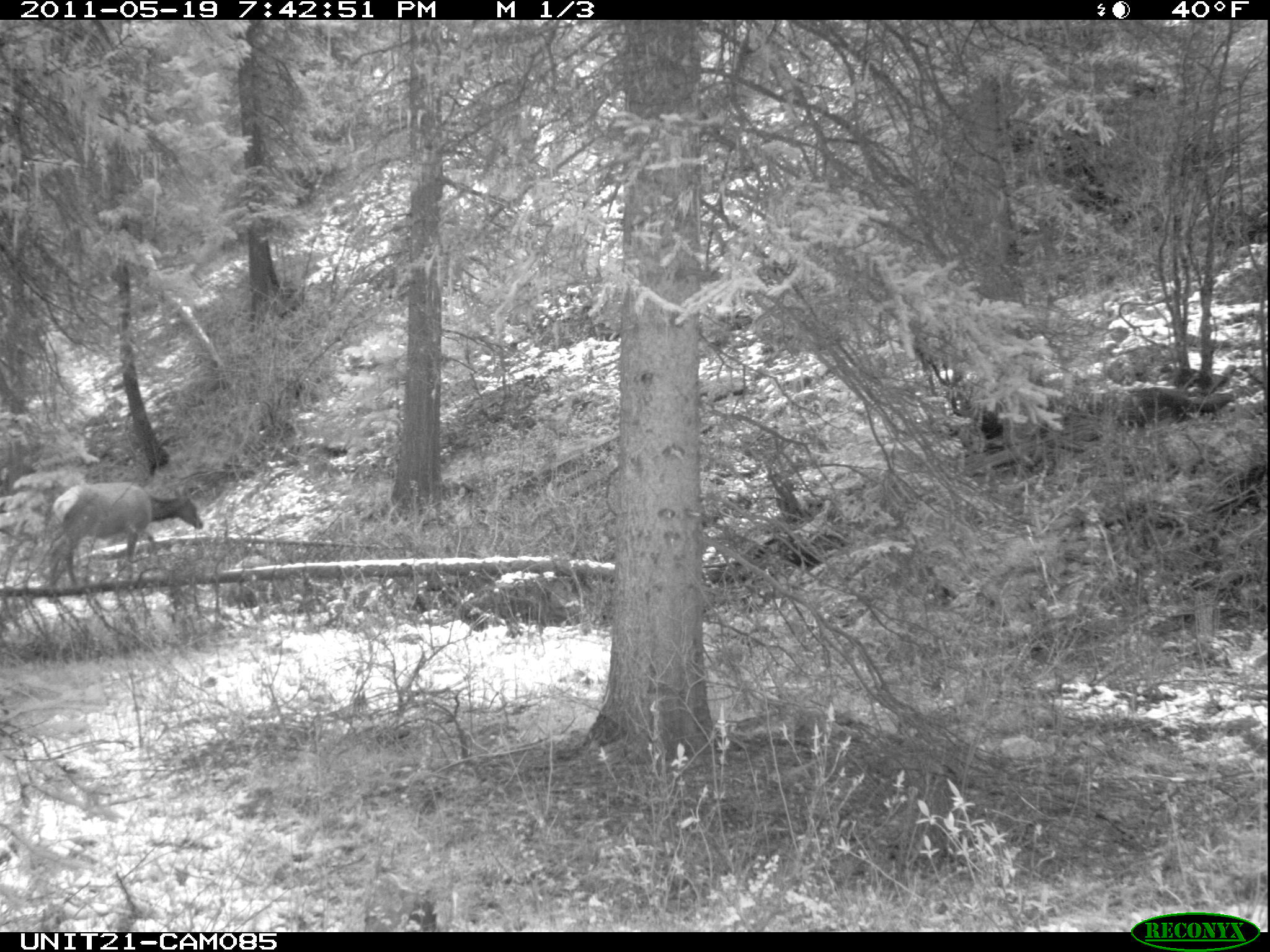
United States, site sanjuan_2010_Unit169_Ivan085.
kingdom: Animalia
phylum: Chordata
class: Mammalia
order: Artiodactyla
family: Cervidae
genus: Cervus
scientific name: Cervus elaphus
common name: red deer